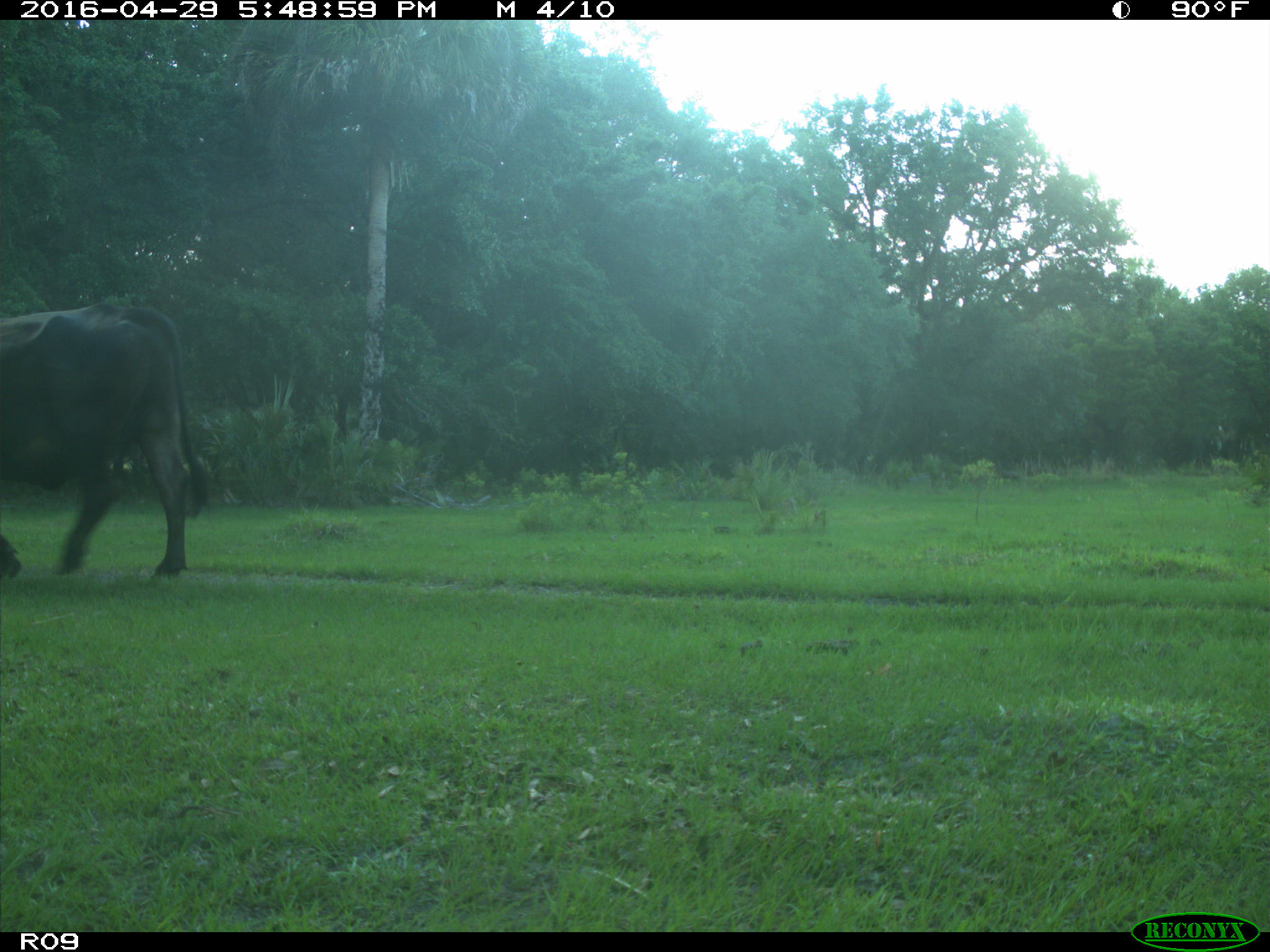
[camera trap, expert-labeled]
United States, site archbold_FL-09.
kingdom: Animalia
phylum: Chordata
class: Mammalia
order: Artiodactyla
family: Bovidae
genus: Bos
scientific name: Bos taurus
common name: domestic cow